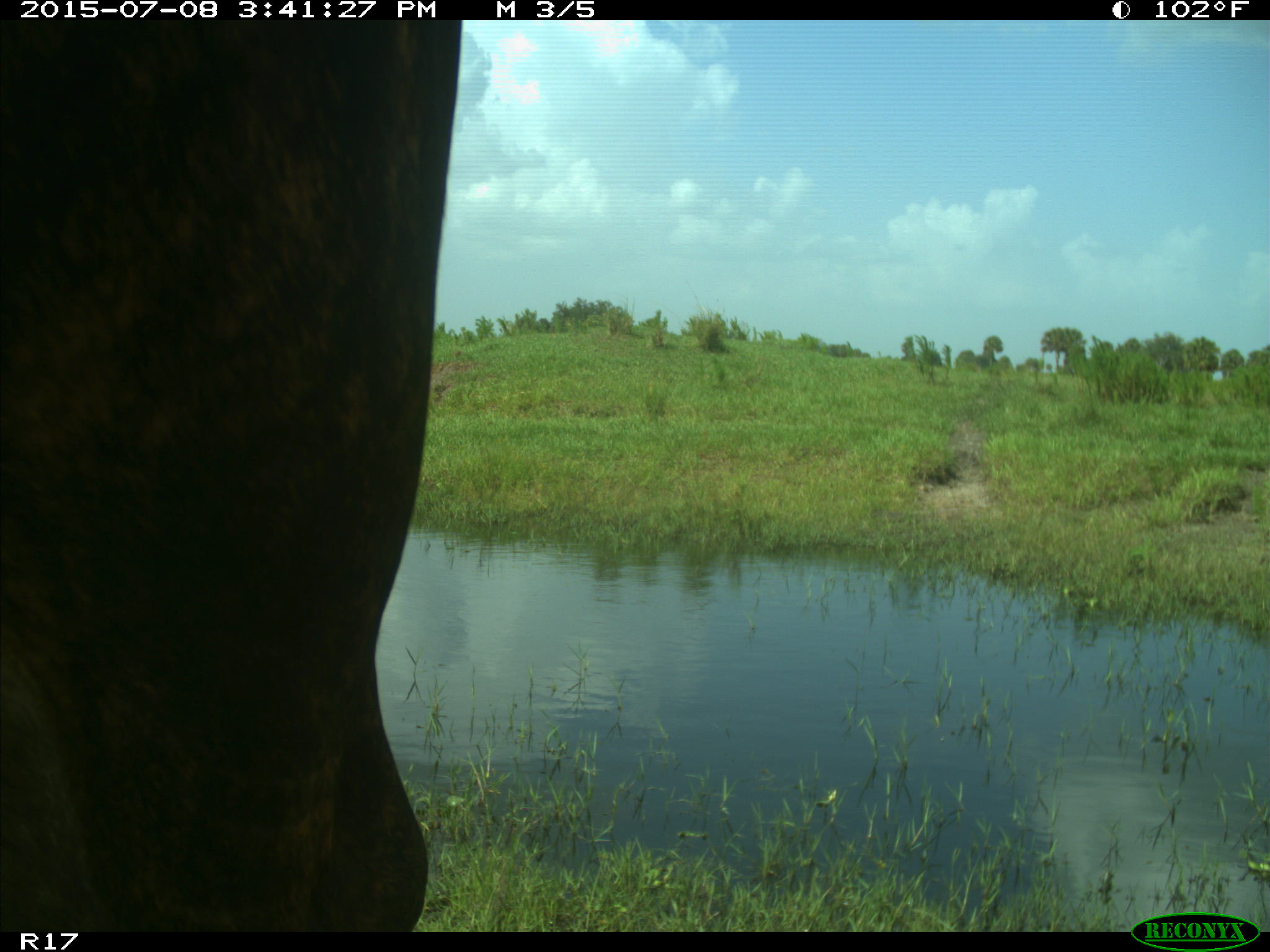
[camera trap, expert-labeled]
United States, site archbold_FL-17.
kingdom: Animalia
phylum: Chordata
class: Mammalia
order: Artiodactyla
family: Bovidae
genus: Bos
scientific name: Bos taurus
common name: domestic cow